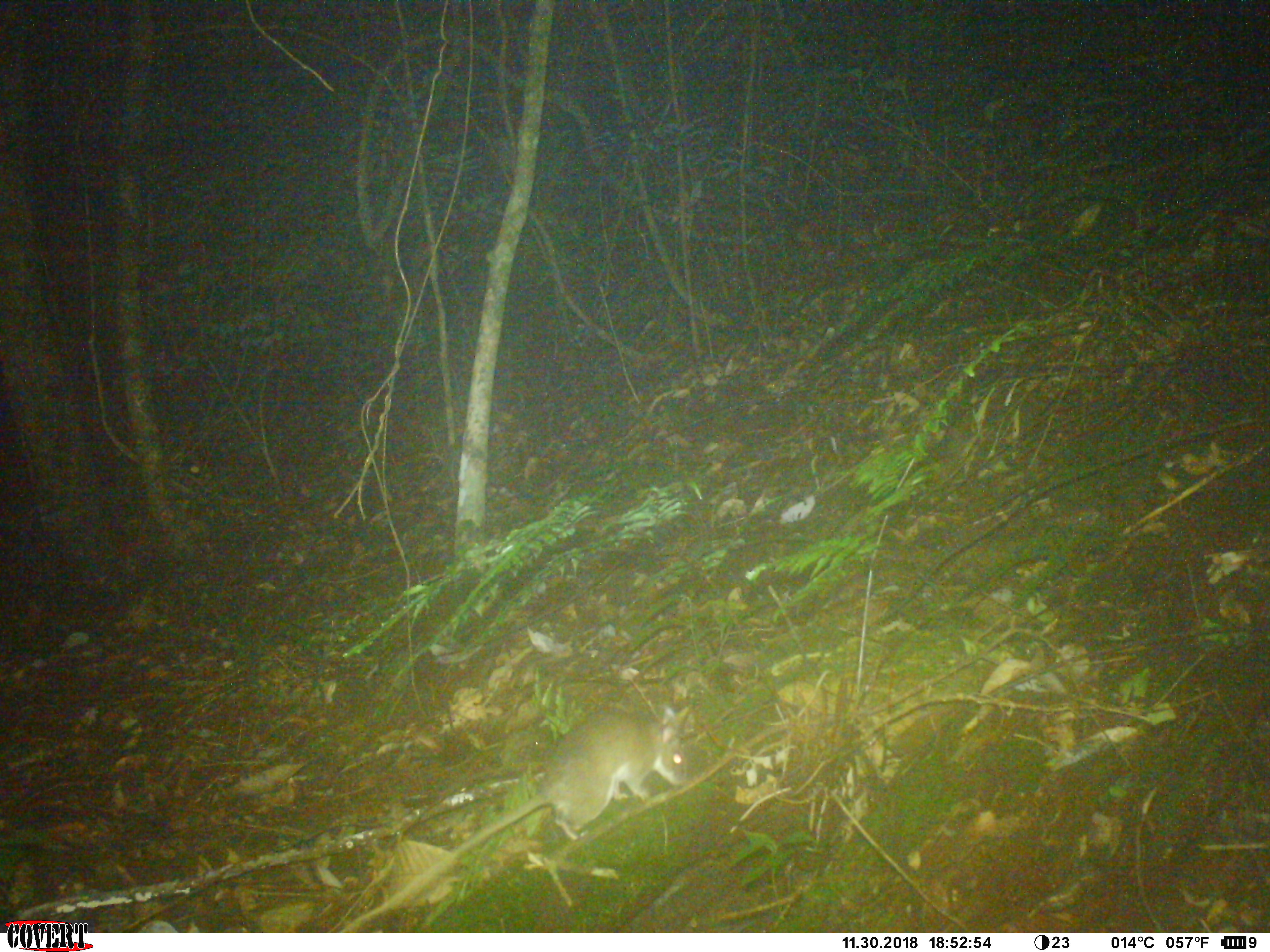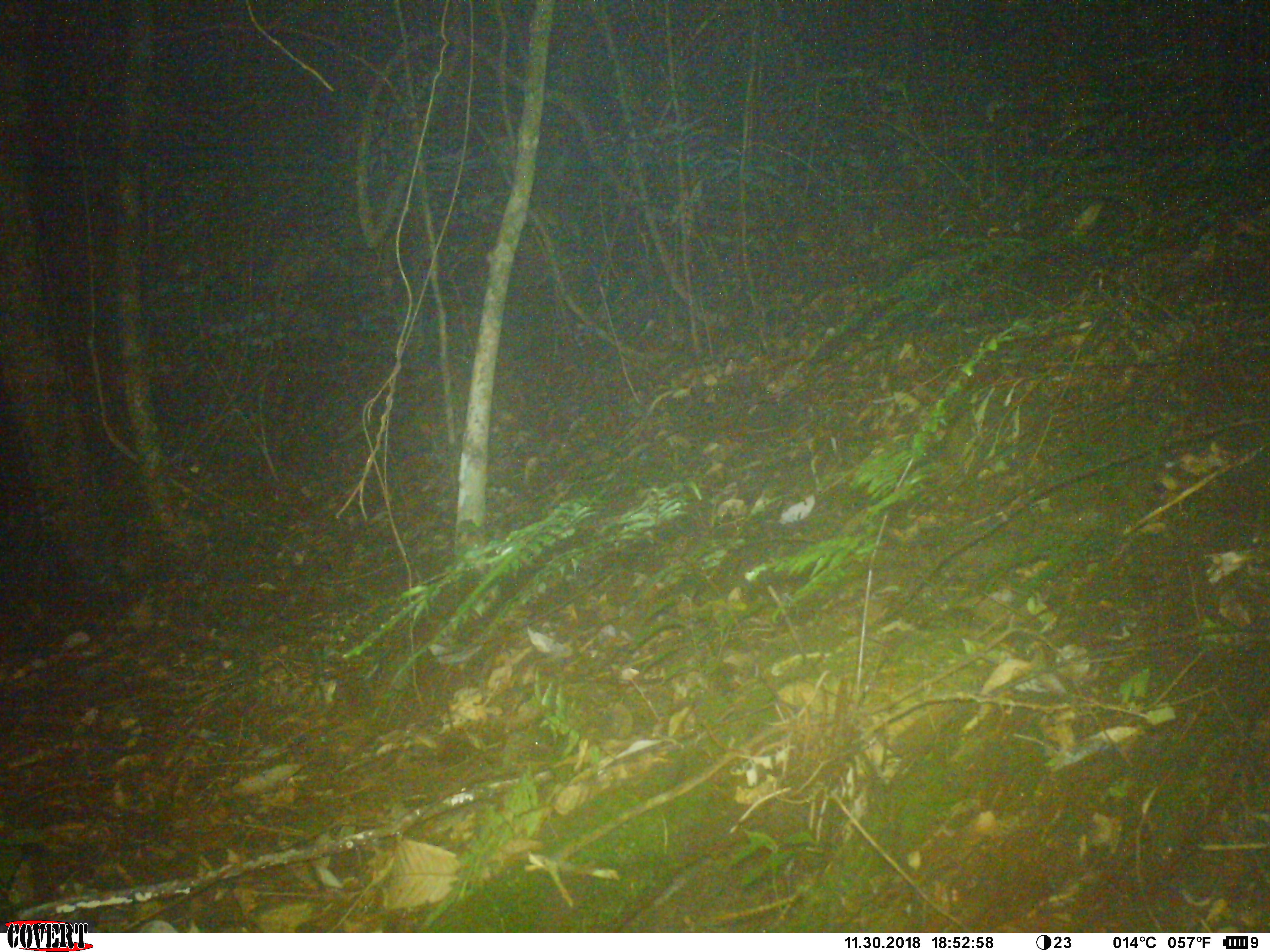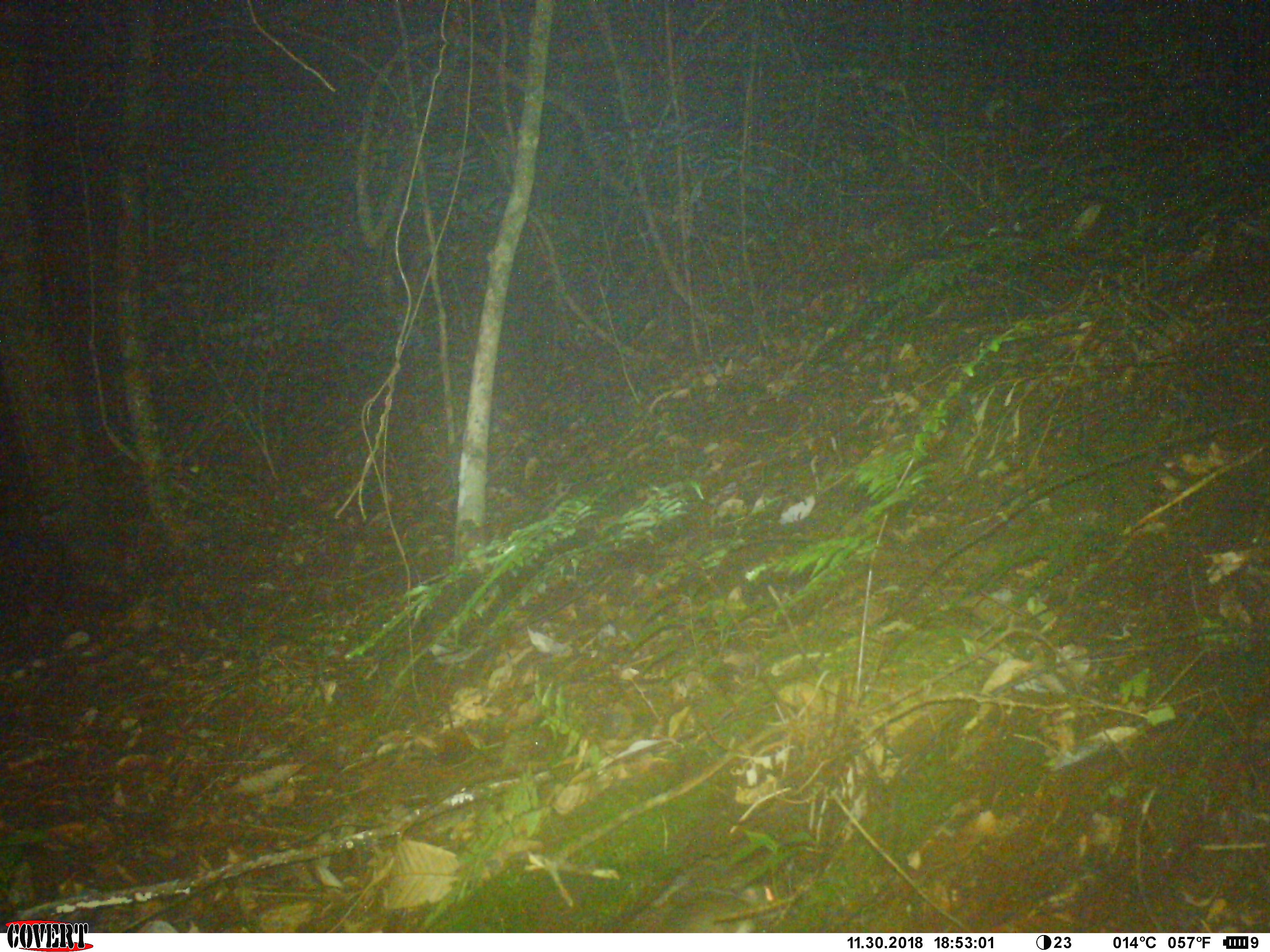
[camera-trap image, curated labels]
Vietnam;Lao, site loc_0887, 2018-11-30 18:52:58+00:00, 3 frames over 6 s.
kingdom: Animalia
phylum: Chordata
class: Mammalia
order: Rodentia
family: Muridae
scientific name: Muridae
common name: old-world mice and rats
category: unidentified murid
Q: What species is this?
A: Unidentified murid (old-world mice and rats) (Muridae).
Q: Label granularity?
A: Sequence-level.